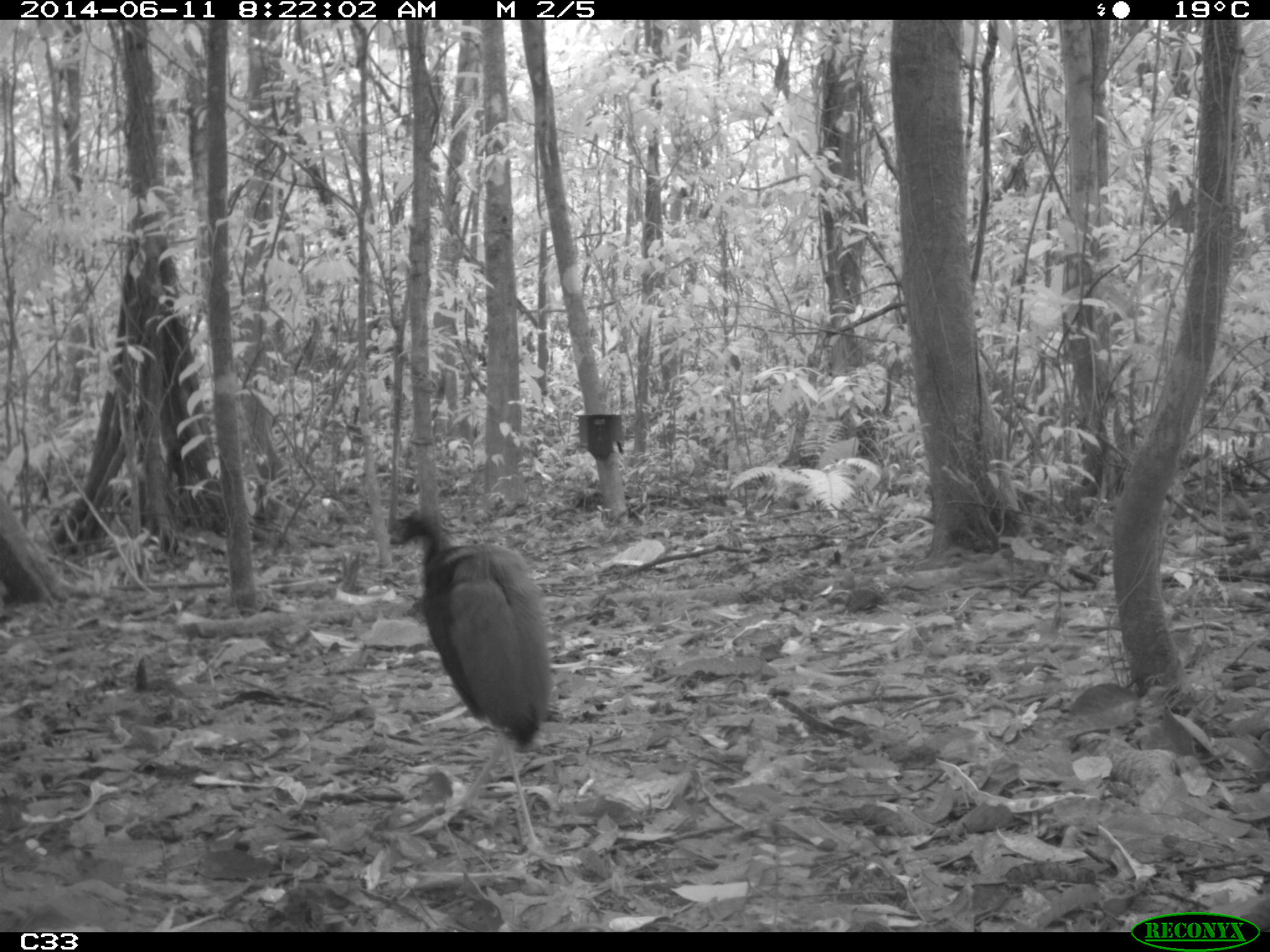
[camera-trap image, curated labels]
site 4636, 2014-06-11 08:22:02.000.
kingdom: Animalia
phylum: Chordata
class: Aves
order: Gruiformes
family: Psophiidae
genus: Psophia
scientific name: Psophia crepitans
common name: gray-winged trumpeter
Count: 3.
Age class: adult.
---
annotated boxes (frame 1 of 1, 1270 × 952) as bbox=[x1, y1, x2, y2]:
psophia crepitans: bbox=[385, 510, 555, 862]